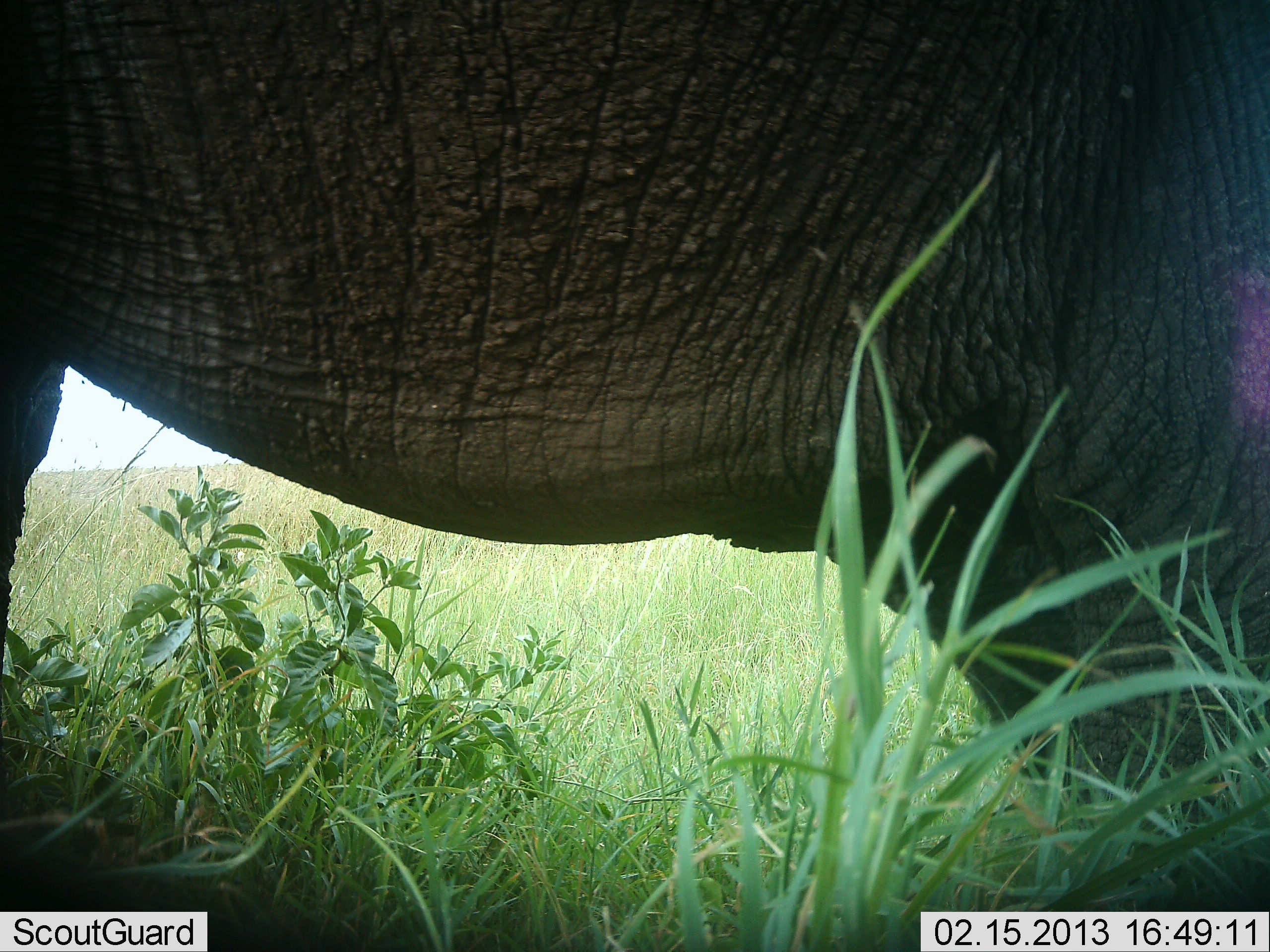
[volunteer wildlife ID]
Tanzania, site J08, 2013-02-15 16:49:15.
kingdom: Animalia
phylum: Chordata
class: Mammalia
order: Proboscidea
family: Elephantidae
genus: Loxodonta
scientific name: Loxodonta africana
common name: african bush elephant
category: elephant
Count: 1.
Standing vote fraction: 96%.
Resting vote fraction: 0%.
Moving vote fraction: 4%.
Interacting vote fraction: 0%.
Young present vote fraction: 0%.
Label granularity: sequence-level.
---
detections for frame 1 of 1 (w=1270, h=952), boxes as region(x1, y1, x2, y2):
animal: region(0, 0, 1270, 881)